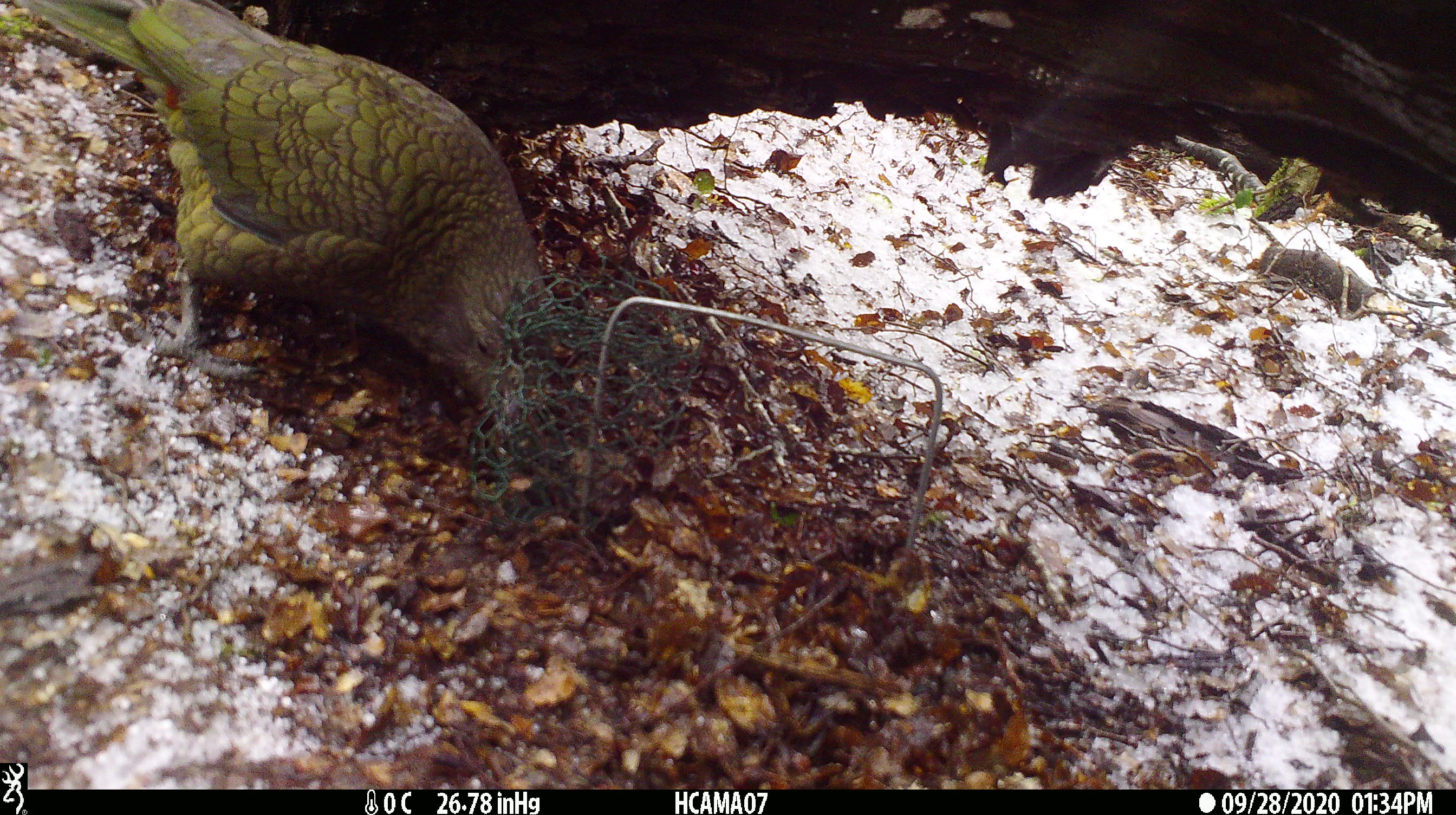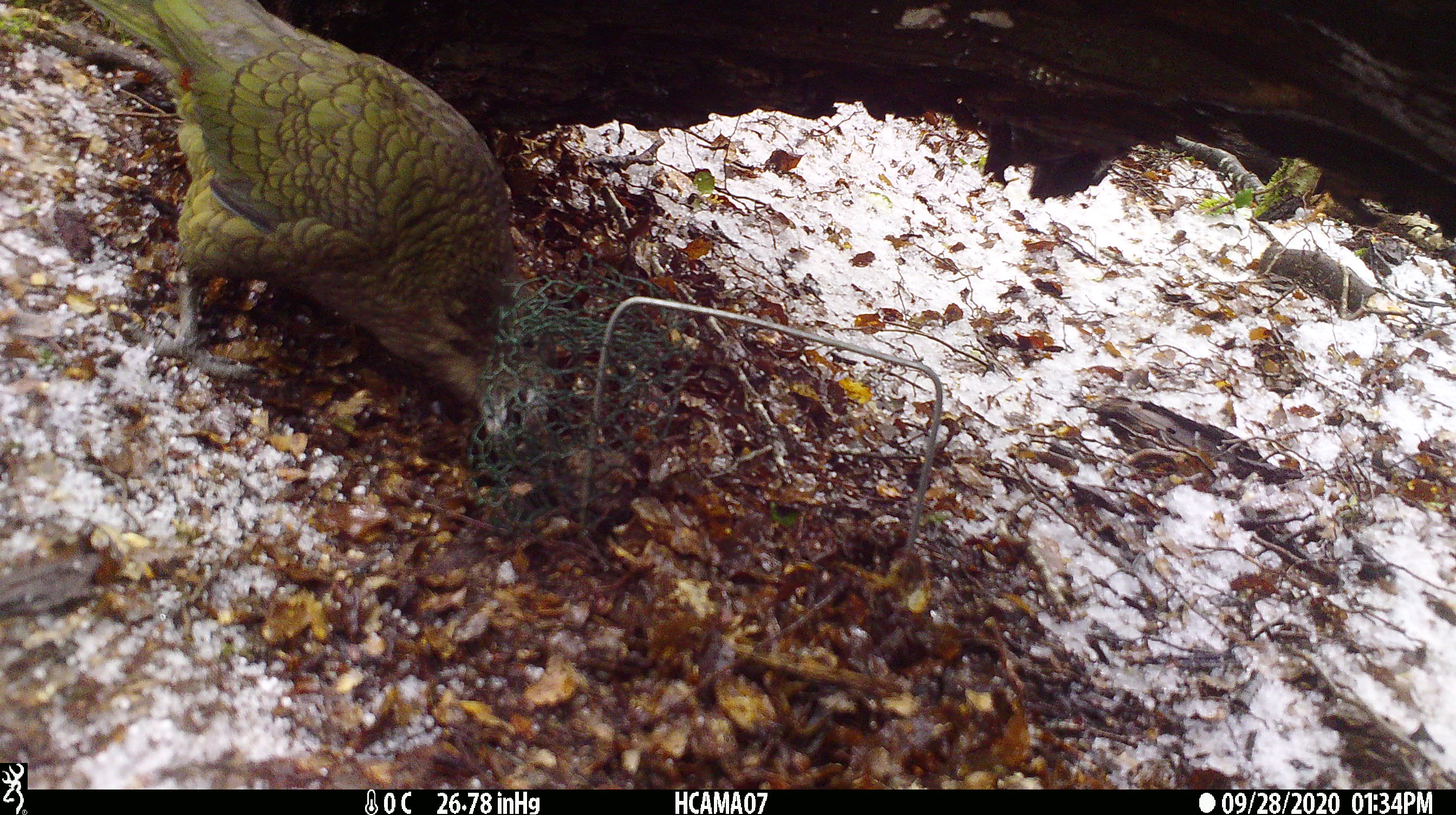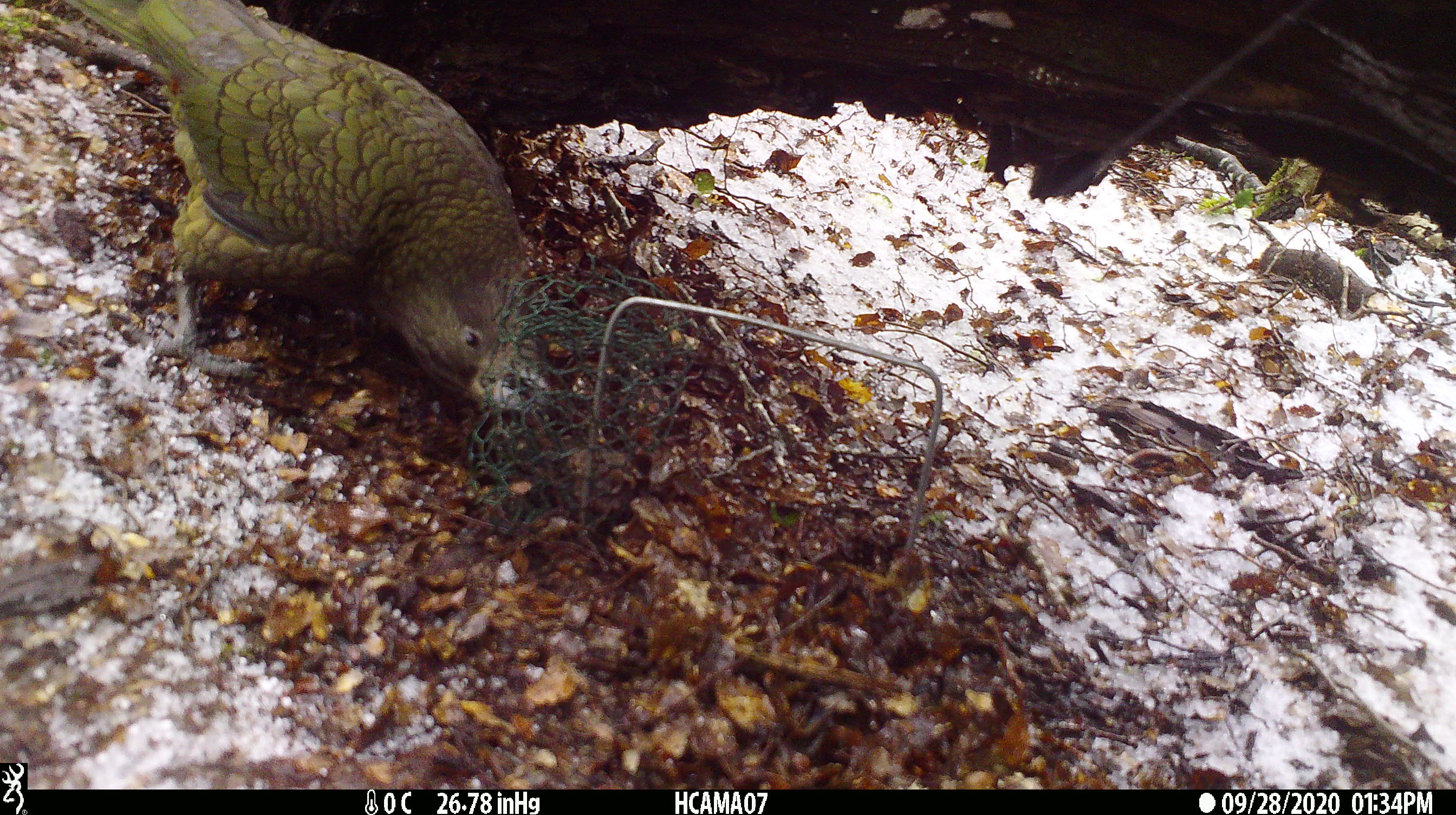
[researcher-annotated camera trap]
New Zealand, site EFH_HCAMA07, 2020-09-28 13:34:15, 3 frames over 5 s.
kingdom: Animalia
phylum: Chordata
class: Aves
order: Psittaciformes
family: Strigopidae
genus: Nestor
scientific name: Nestor notabilis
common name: kea